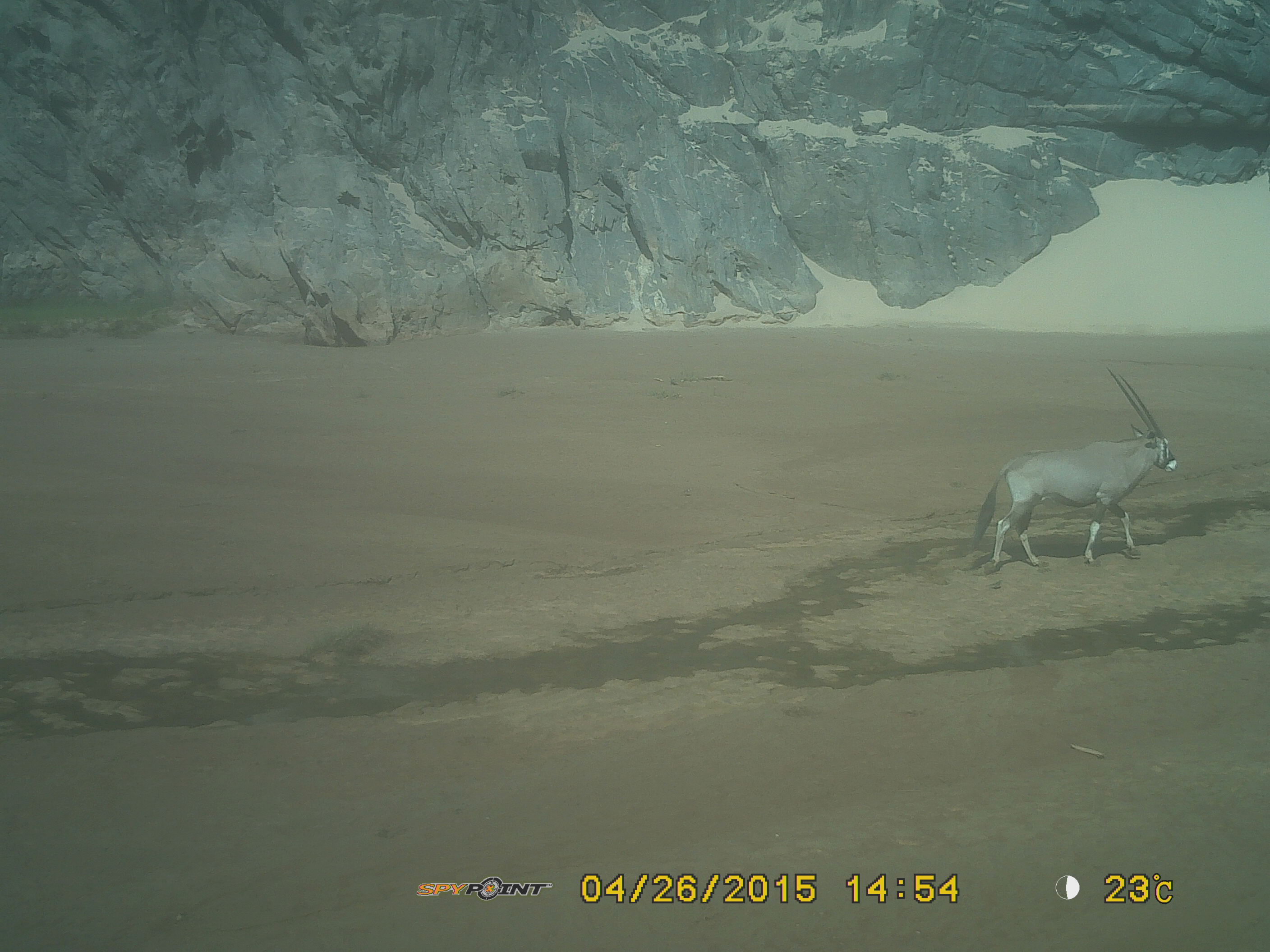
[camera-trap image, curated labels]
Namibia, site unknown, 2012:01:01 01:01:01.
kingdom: Animalia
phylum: Chordata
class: Mammalia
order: Artiodactyla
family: Bovidae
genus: Oryx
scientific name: Oryx gazella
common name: gemsbok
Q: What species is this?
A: Oryx gazella (gemsbok).